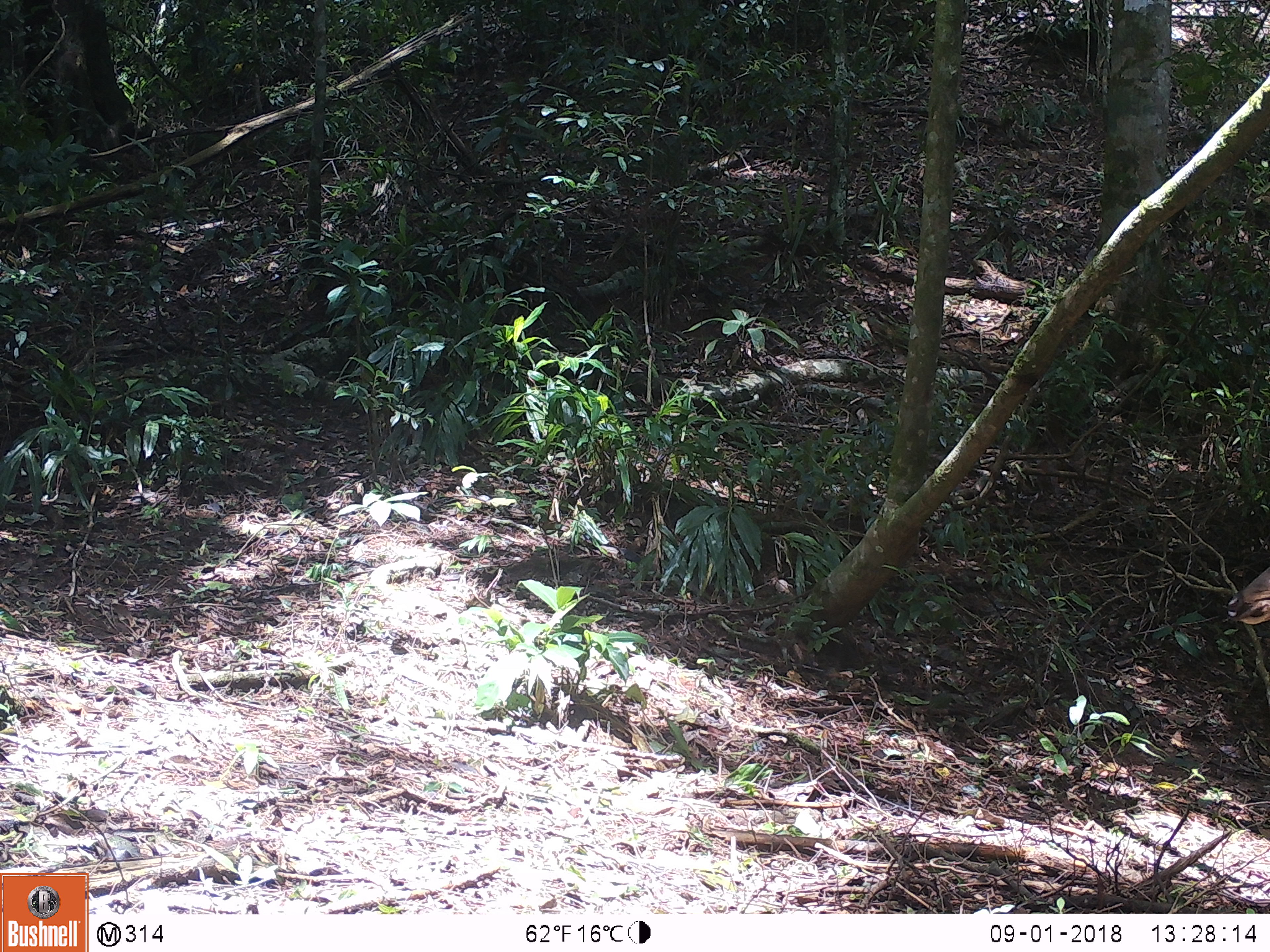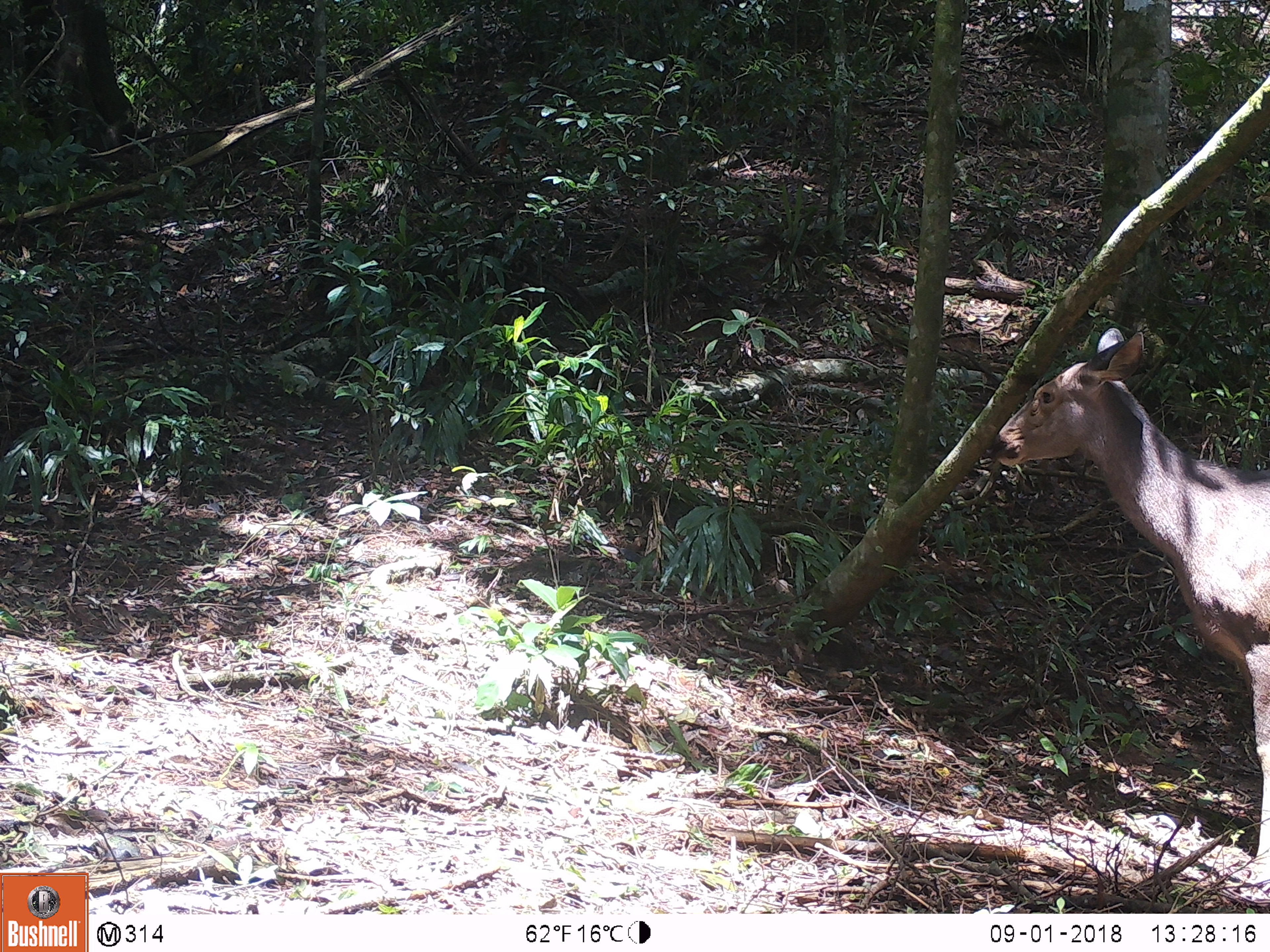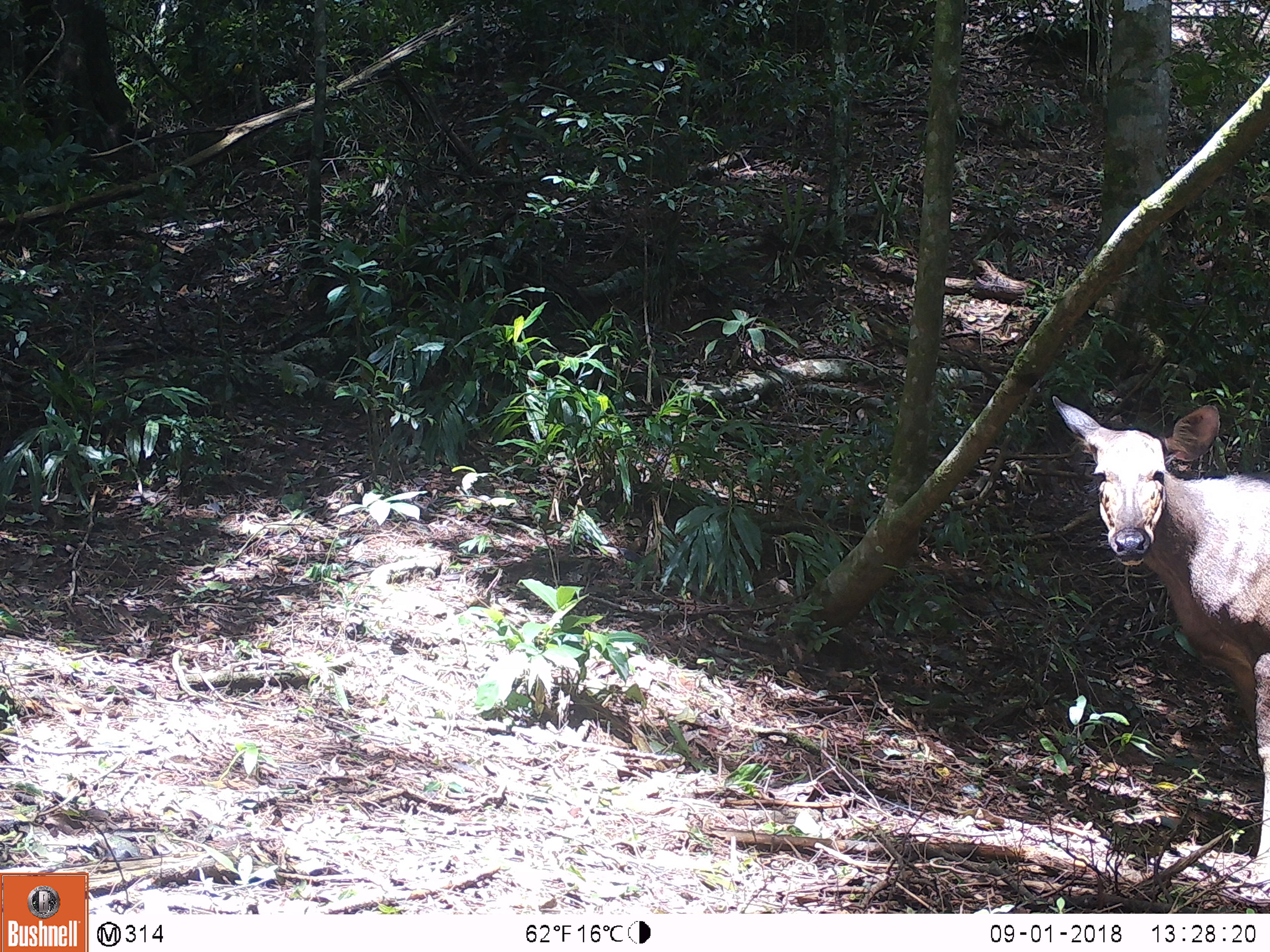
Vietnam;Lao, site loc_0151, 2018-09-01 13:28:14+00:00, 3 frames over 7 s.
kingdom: Animalia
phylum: Chordata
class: Mammalia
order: Artiodactyla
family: Cervidae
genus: Rusa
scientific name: Rusa unicolor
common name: sambar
Sambar (Rusa unicolor). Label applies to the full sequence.